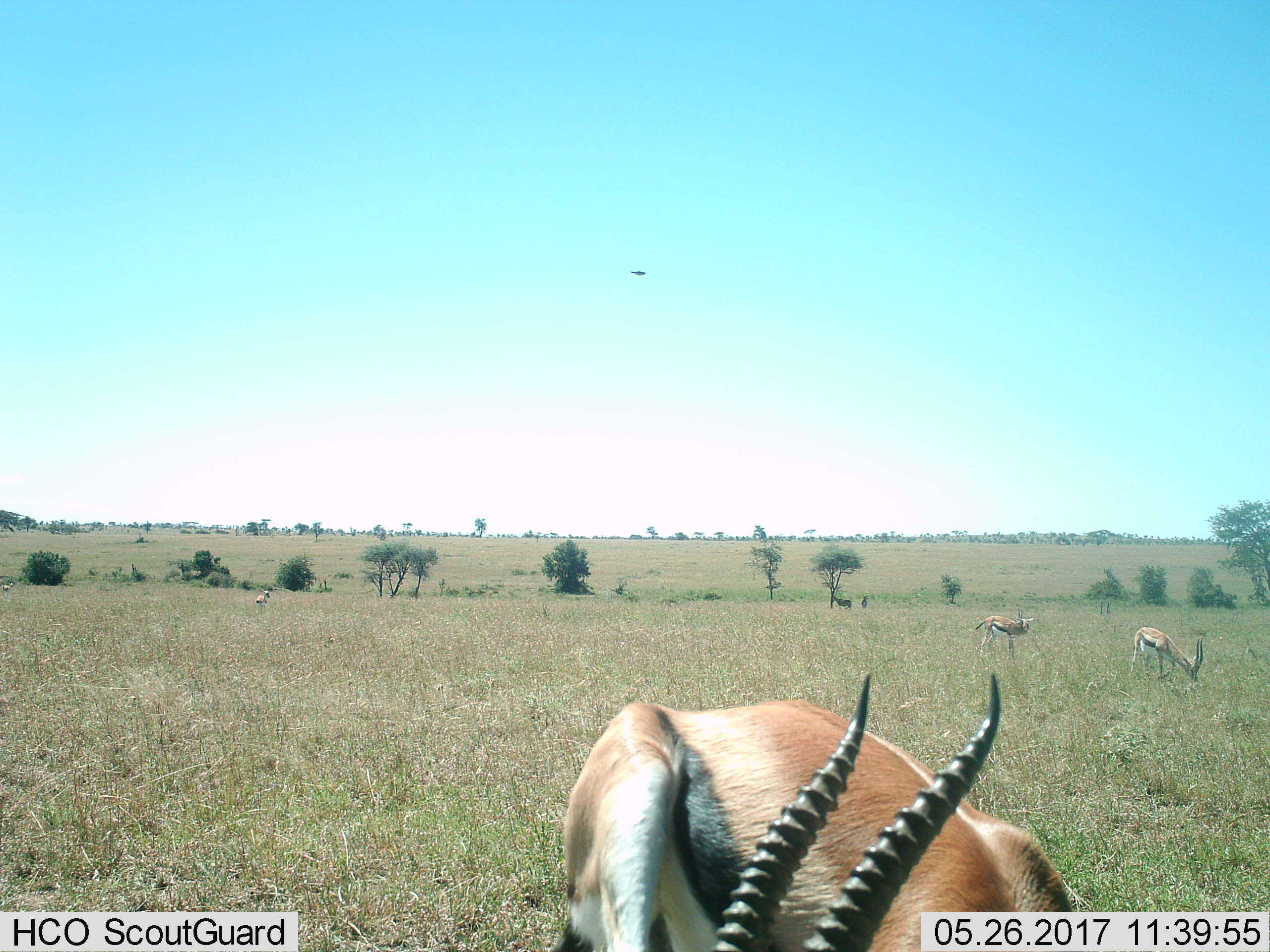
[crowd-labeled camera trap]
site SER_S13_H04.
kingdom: Animalia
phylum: Chordata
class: Mammalia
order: Artiodactyla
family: Bovidae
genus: Eudorcas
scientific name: Eudorcas thomsonii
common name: thomson's gazelle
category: gazellethomsons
Gazellethomsons (thomson's gazelle) (Eudorcas thomsonii), count 7. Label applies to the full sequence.